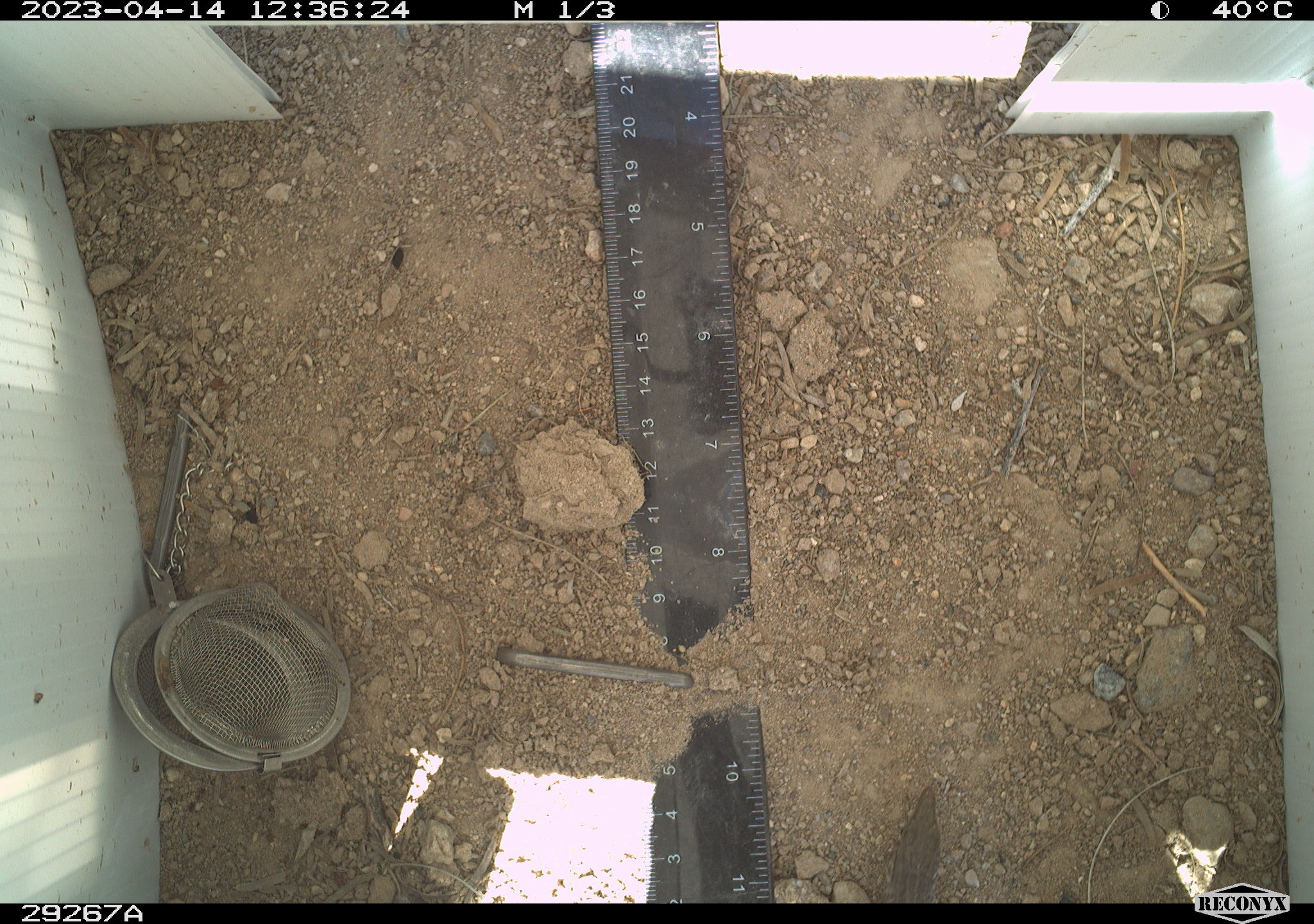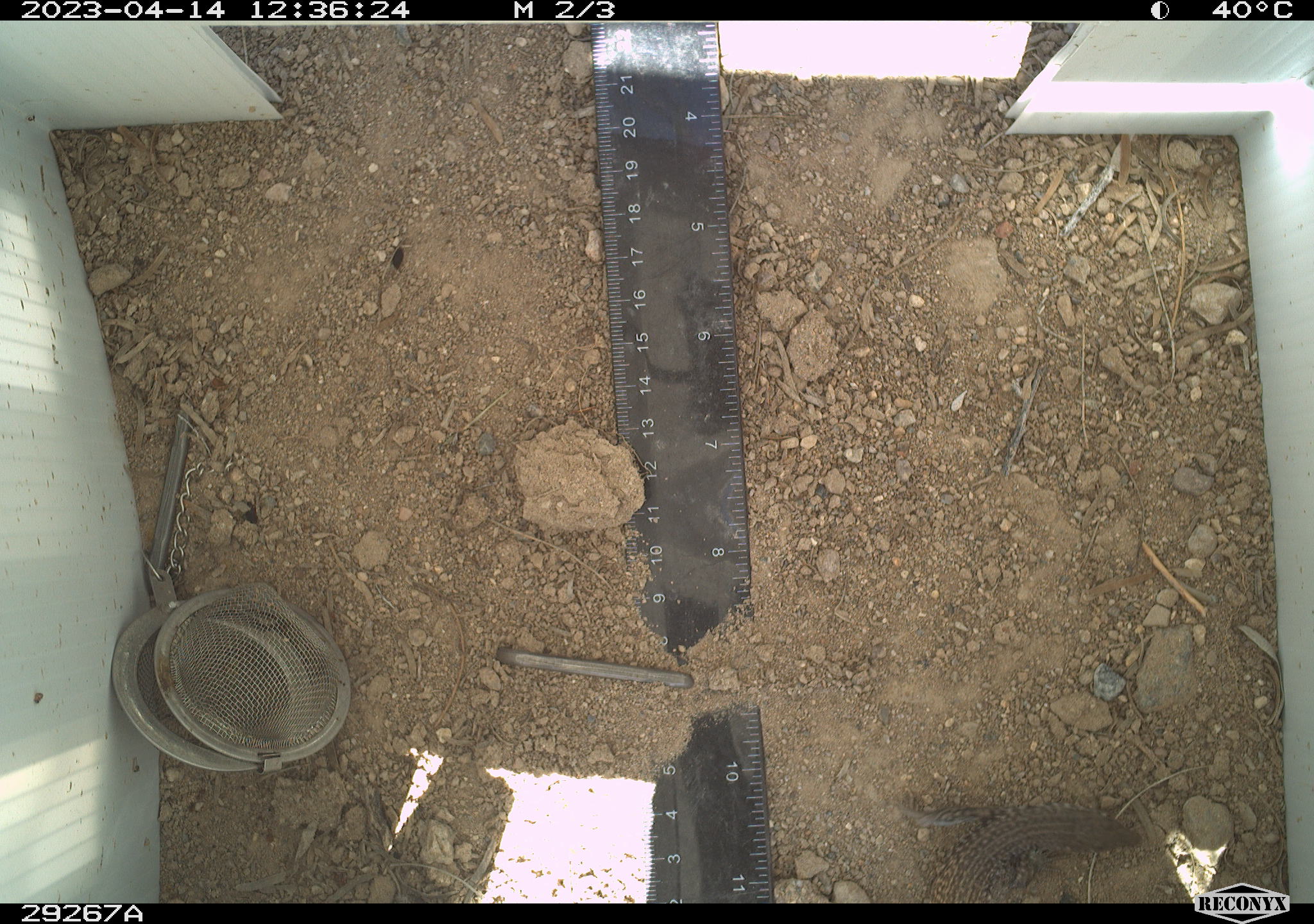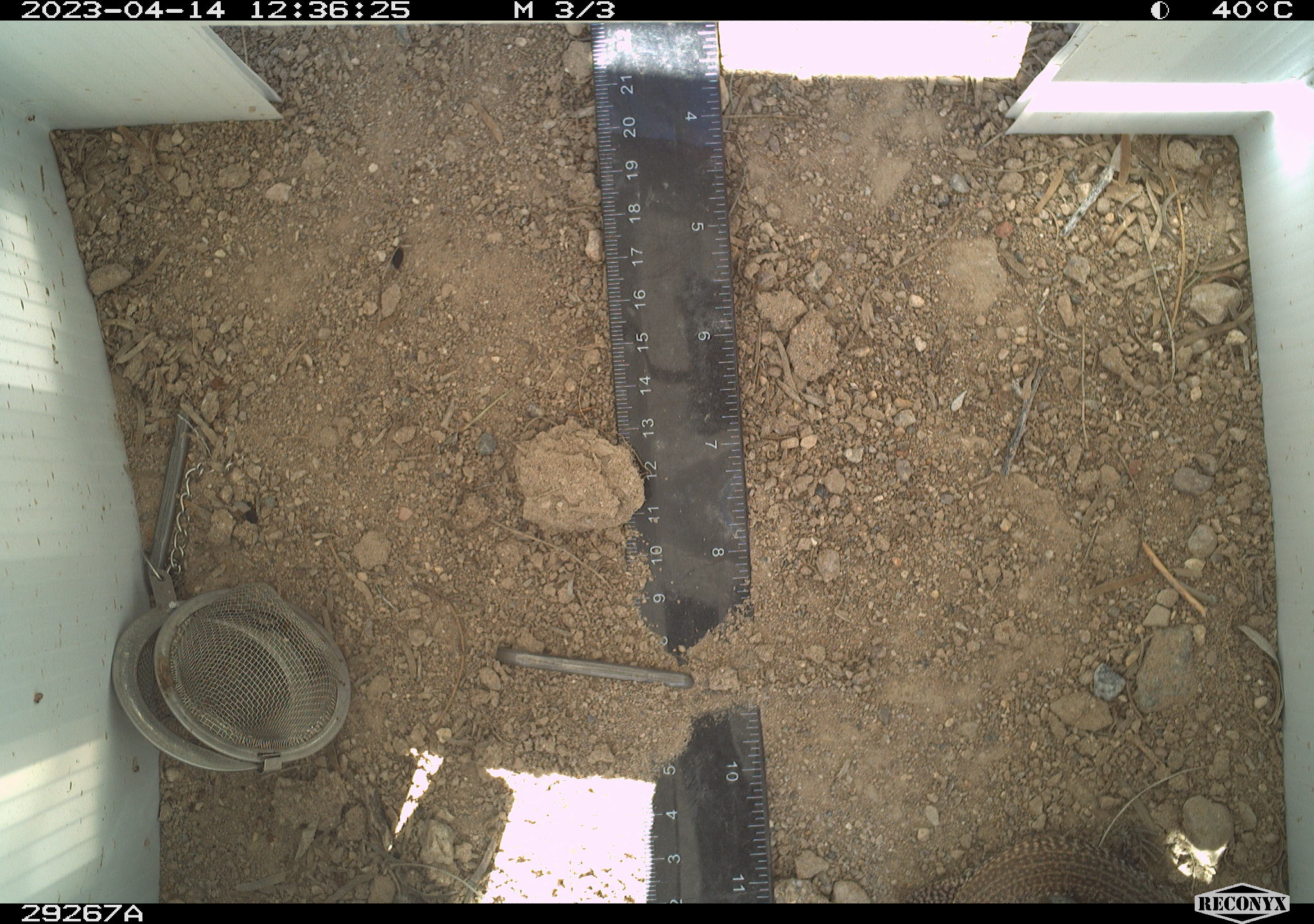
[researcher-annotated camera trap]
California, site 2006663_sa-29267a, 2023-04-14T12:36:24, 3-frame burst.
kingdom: Animalia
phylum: Chordata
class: Reptilia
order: Squamata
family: Teiidae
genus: Aspidoscelis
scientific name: Aspidoscelis tigris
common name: western whiptail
Western whiptail (Aspidoscelis tigris).